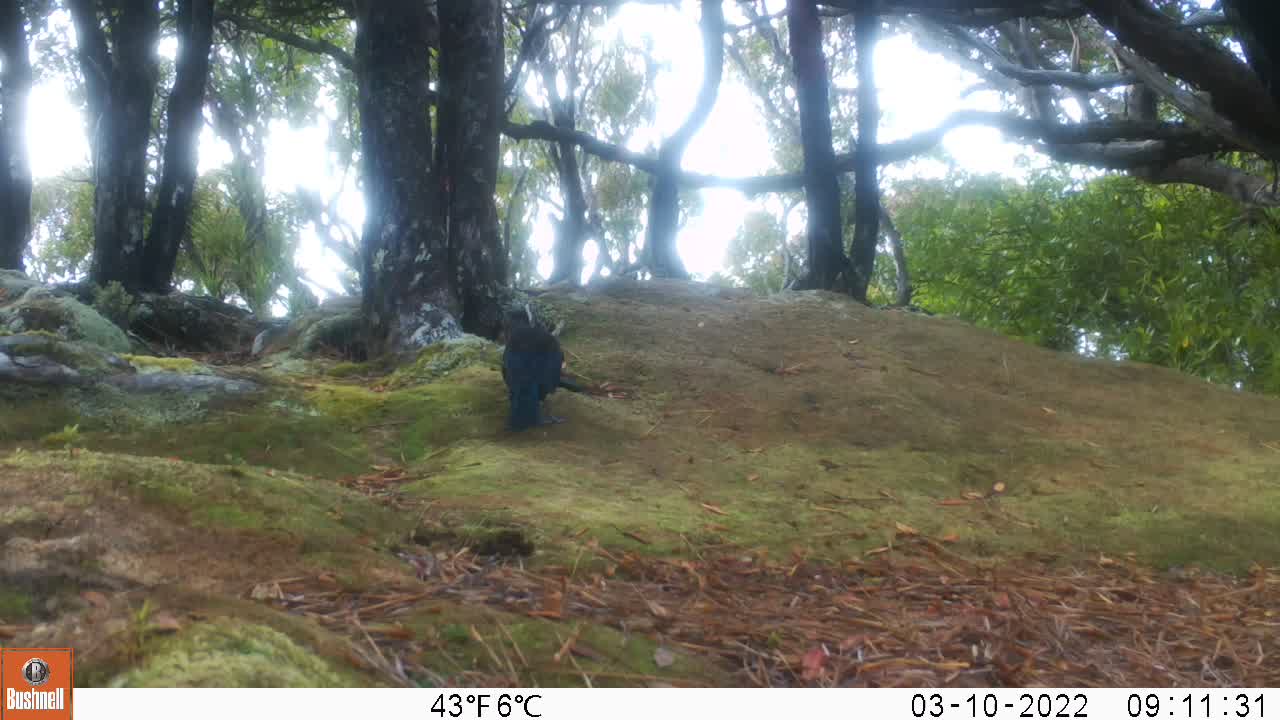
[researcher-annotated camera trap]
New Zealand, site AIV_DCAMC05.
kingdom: Animalia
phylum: Chordata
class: Aves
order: Passeriformes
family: Meliphagidae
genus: Prosthemadera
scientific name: Prosthemadera novaeseelandiae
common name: tui